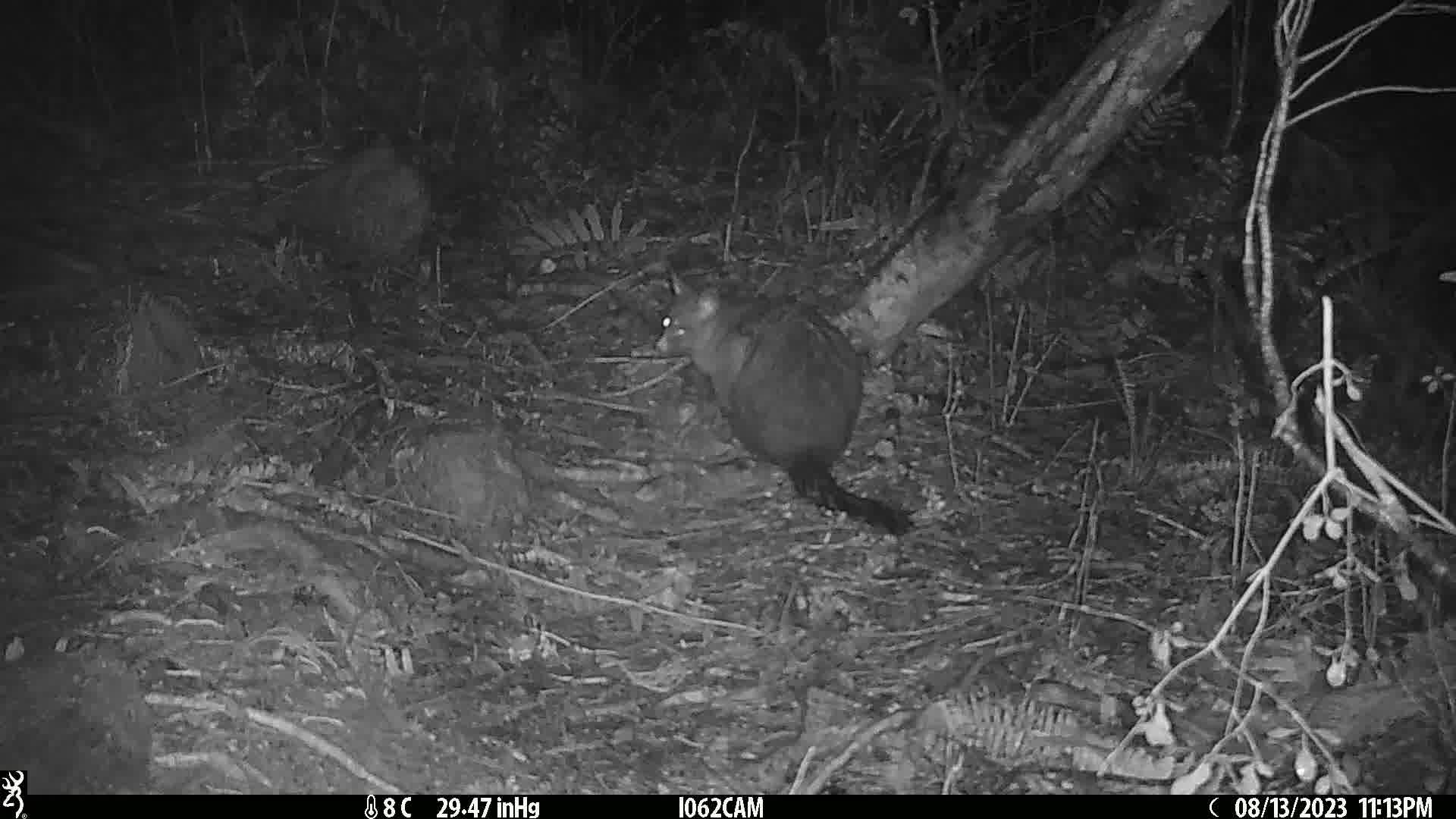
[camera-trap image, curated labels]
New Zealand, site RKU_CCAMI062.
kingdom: Animalia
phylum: Chordata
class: Mammalia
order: Diprotodontia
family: Phalangeridae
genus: Trichosurus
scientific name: Trichosurus vulpecula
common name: common brushtail possum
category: possum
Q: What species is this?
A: Possum (common brushtail possum) (Trichosurus vulpecula).